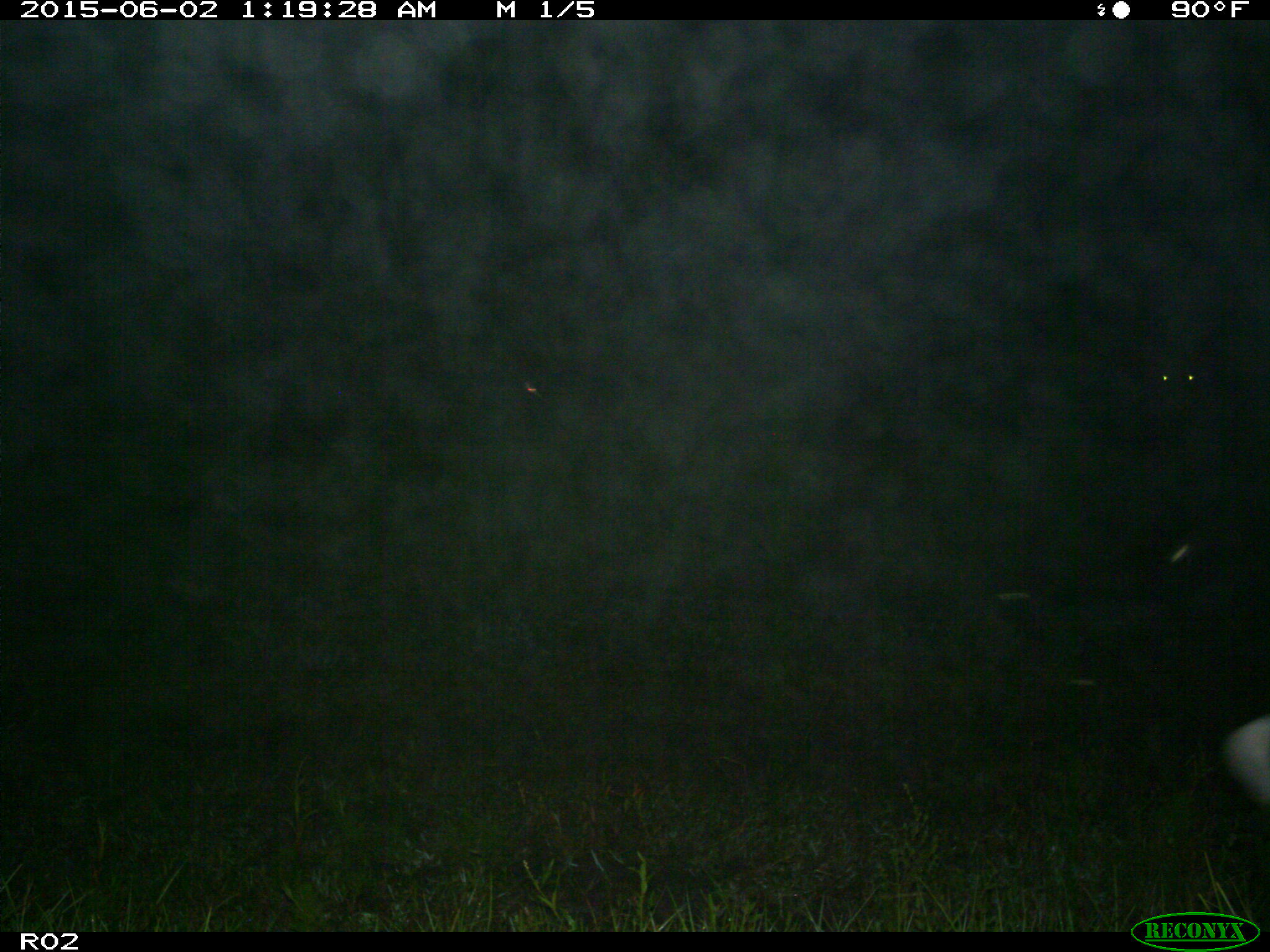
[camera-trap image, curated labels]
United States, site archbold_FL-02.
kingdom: Animalia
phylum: Chordata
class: Mammalia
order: Artiodactyla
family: Bovidae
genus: Bos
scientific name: Bos taurus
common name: domestic cow